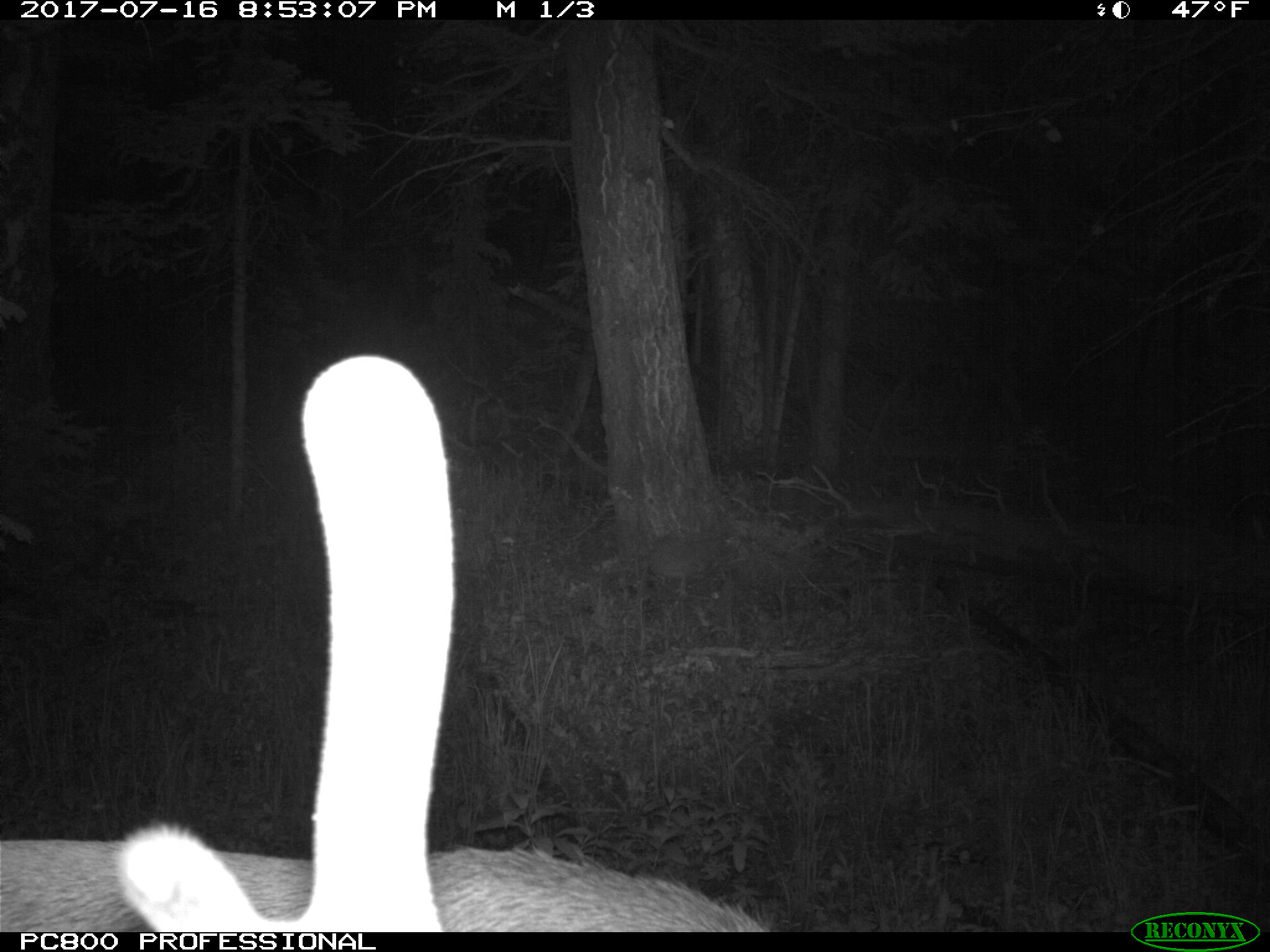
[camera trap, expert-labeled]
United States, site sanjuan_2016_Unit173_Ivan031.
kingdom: Animalia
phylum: Chordata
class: Mammalia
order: Artiodactyla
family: Cervidae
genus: Cervus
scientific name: Cervus elaphus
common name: red deer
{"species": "Cervus elaphus (red deer)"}